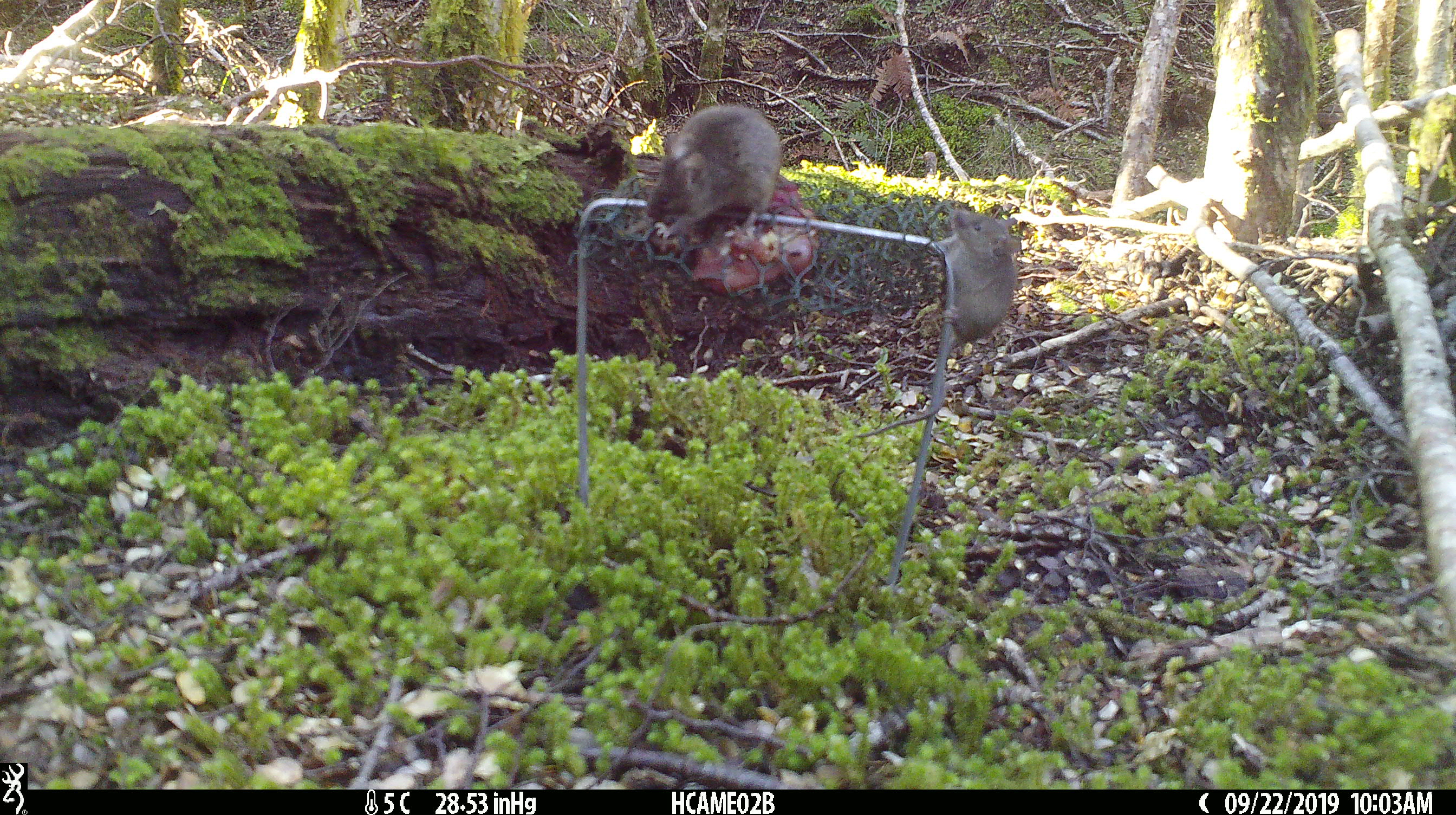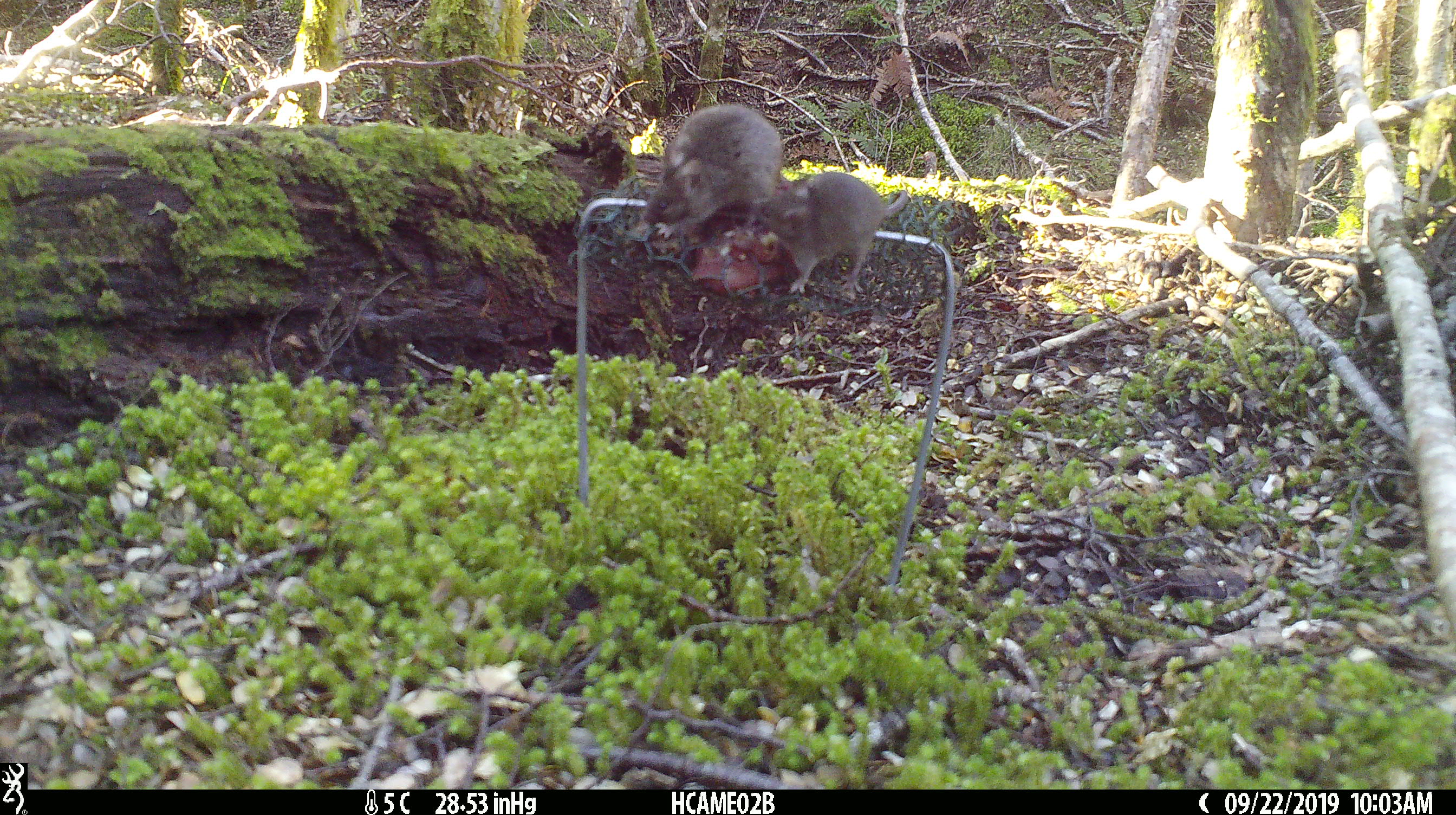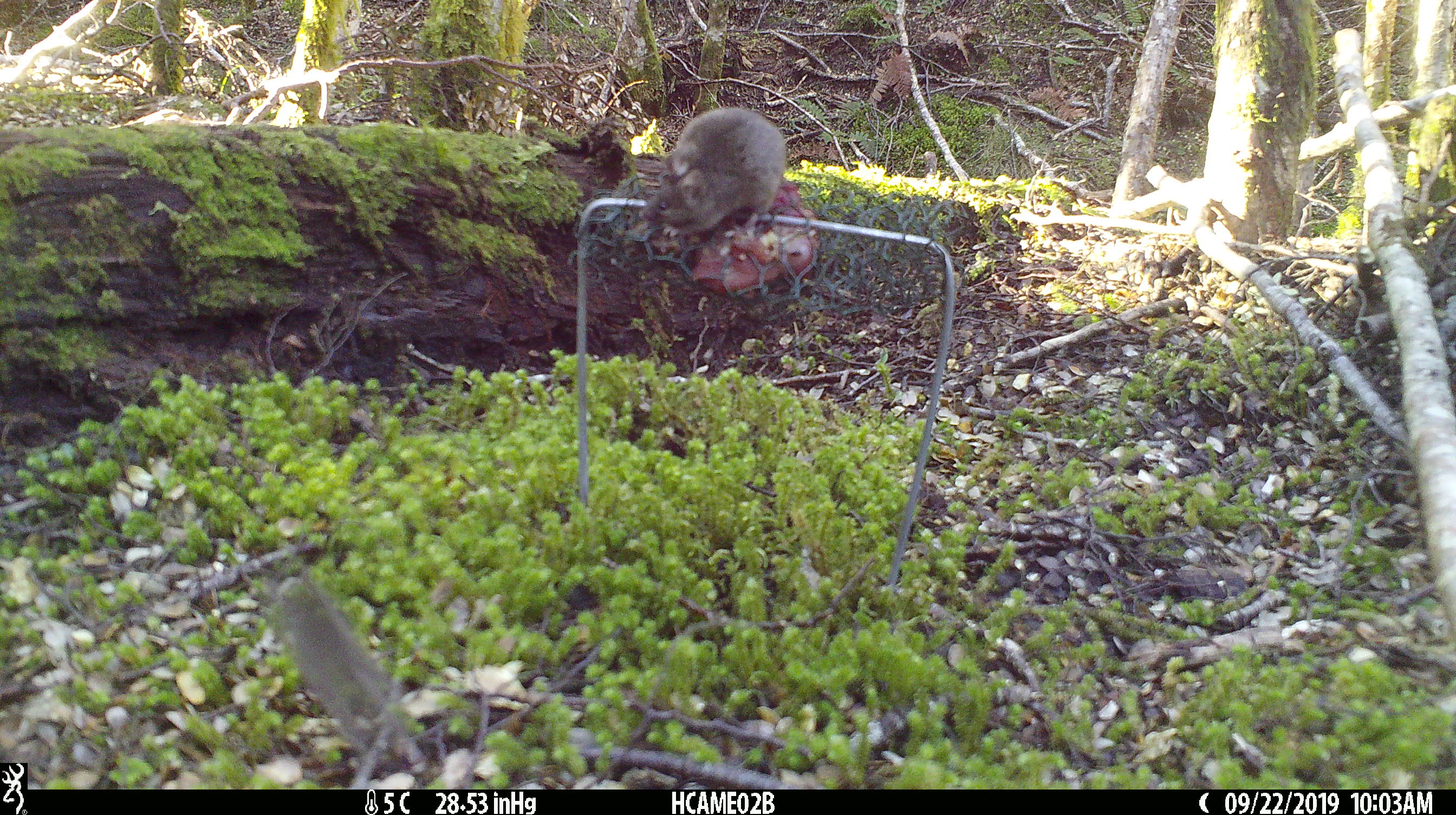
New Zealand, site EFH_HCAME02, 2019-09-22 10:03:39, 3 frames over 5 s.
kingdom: Animalia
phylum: Chordata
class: Mammalia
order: Rodentia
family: Muridae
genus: Mus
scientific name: Mus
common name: mouse